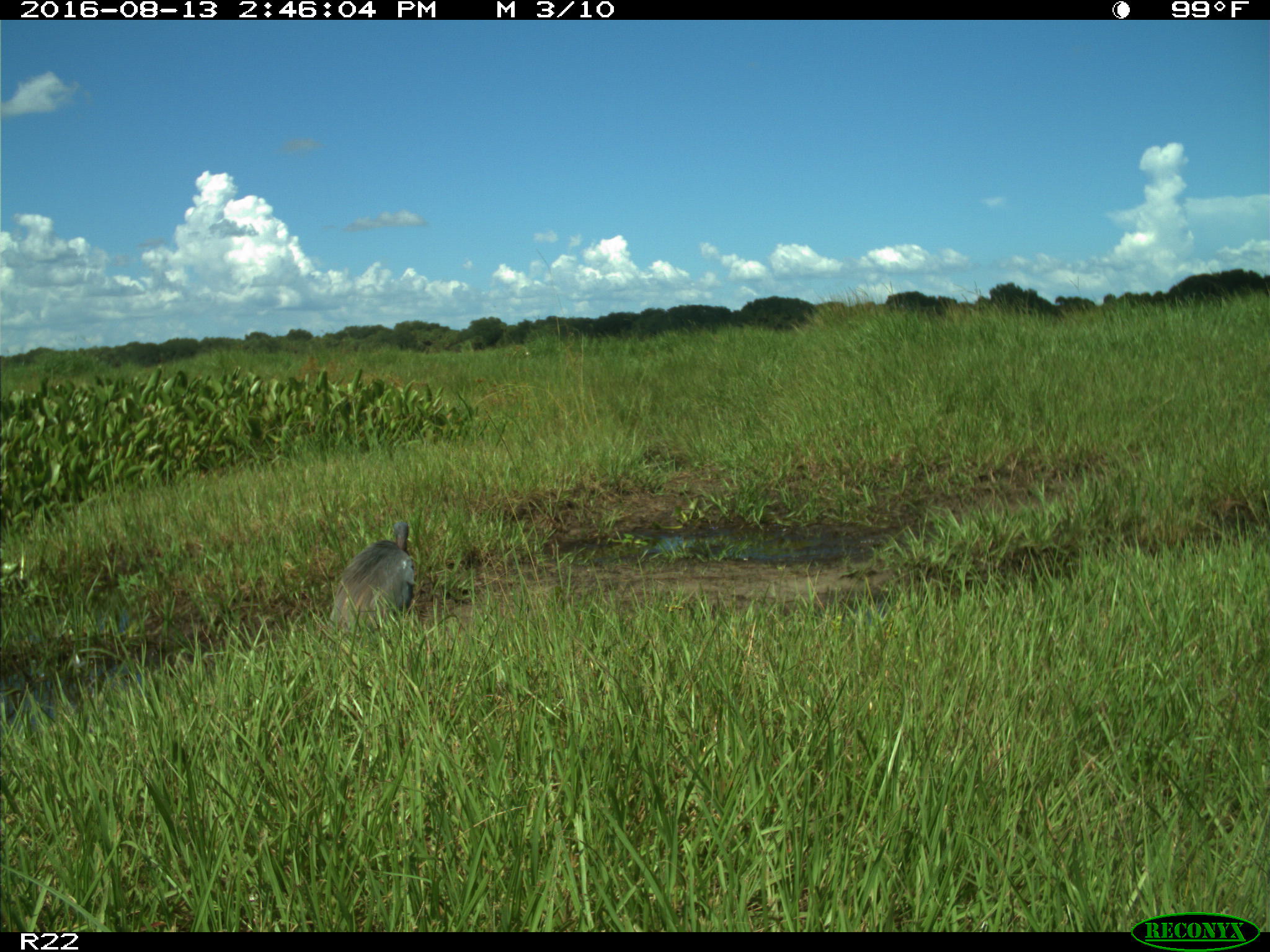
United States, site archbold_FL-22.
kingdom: Animalia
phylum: Chordata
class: Aves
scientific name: Aves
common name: birds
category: unidentified bird